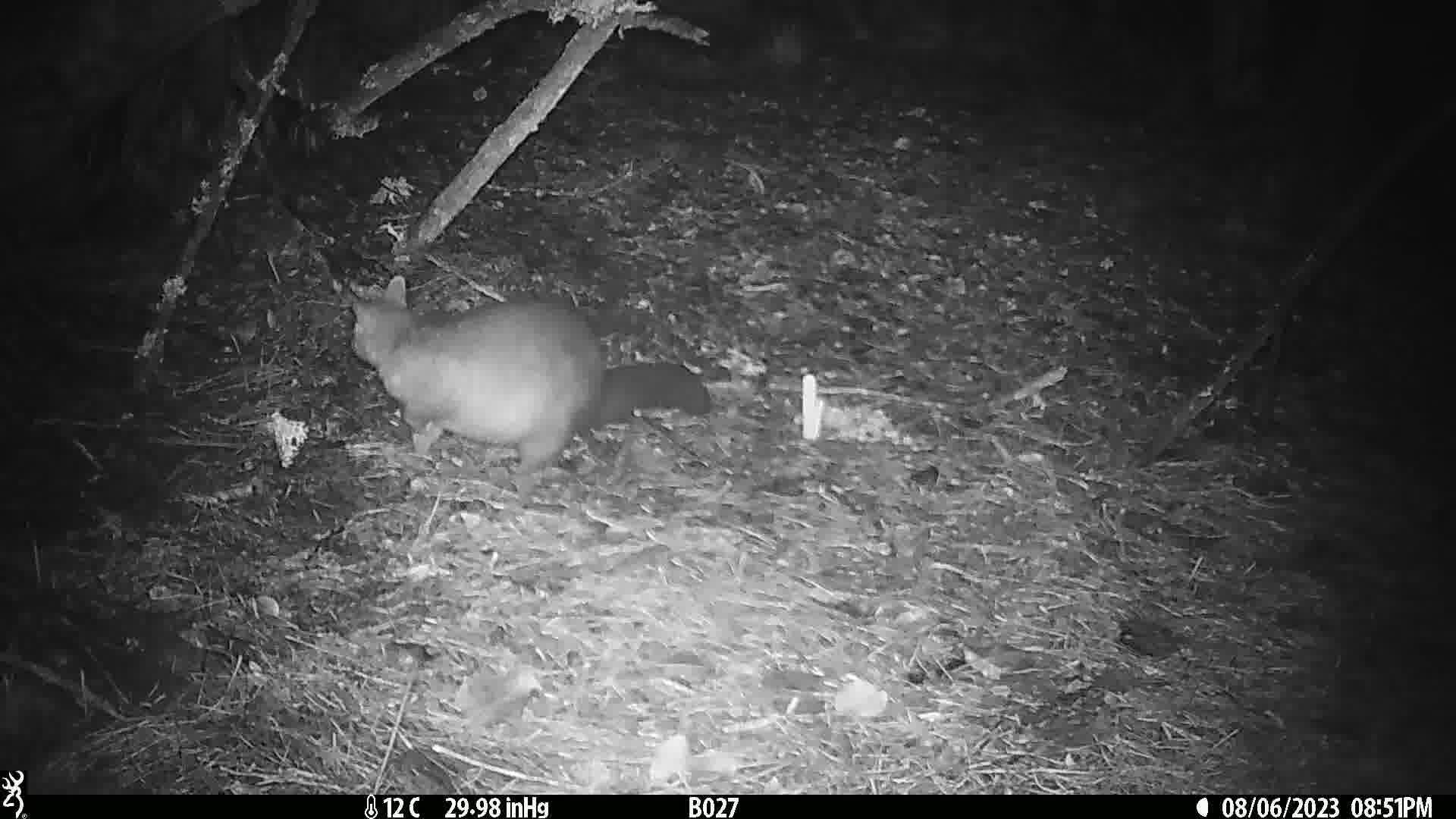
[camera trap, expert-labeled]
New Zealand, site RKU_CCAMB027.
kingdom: Animalia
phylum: Chordata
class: Mammalia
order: Diprotodontia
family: Phalangeridae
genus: Trichosurus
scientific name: Trichosurus vulpecula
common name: common brushtail possum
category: possum